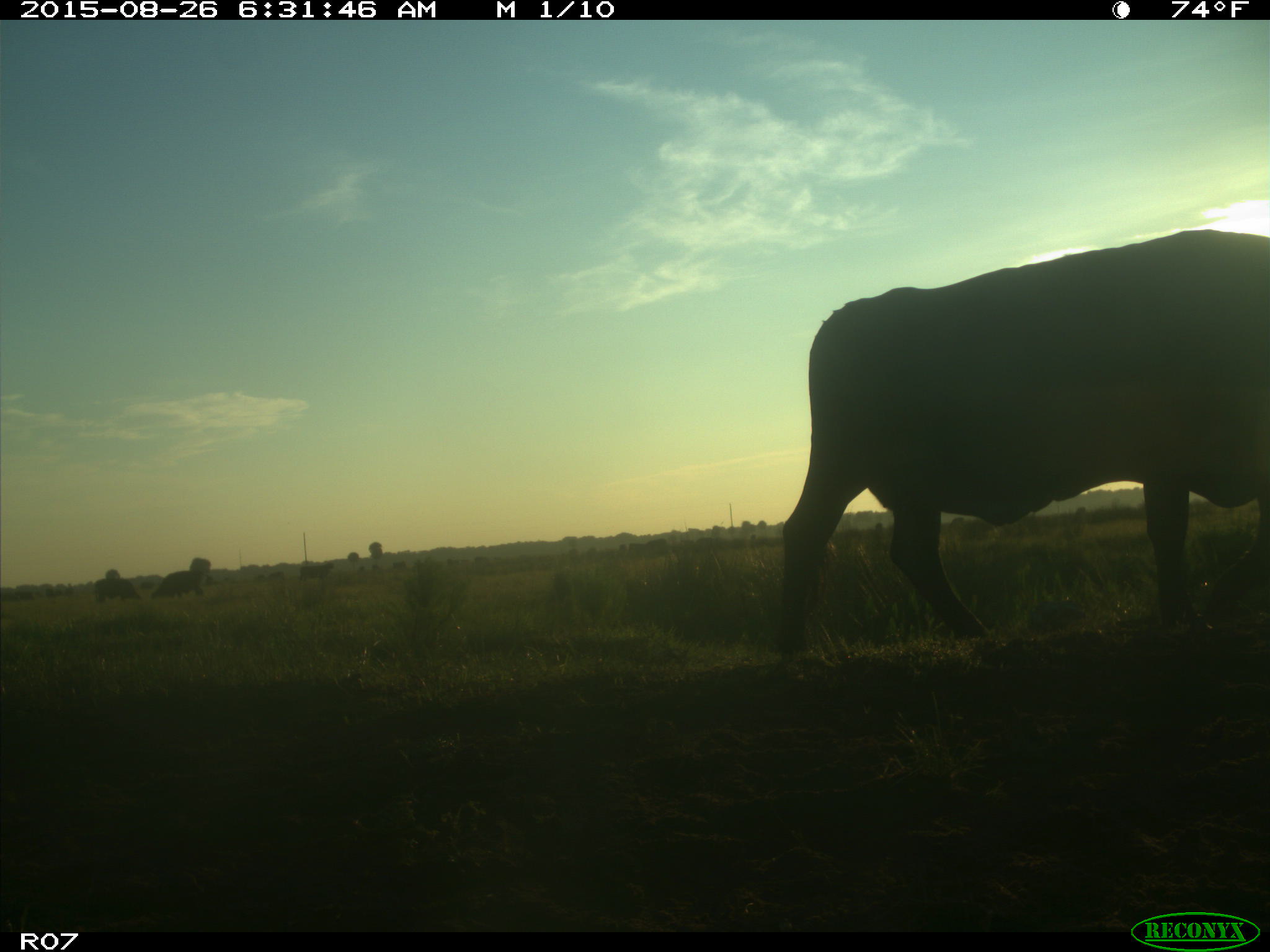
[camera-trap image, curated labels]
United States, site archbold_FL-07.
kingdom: Animalia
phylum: Chordata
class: Mammalia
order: Artiodactyla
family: Bovidae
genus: Bos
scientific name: Bos taurus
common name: domestic cow